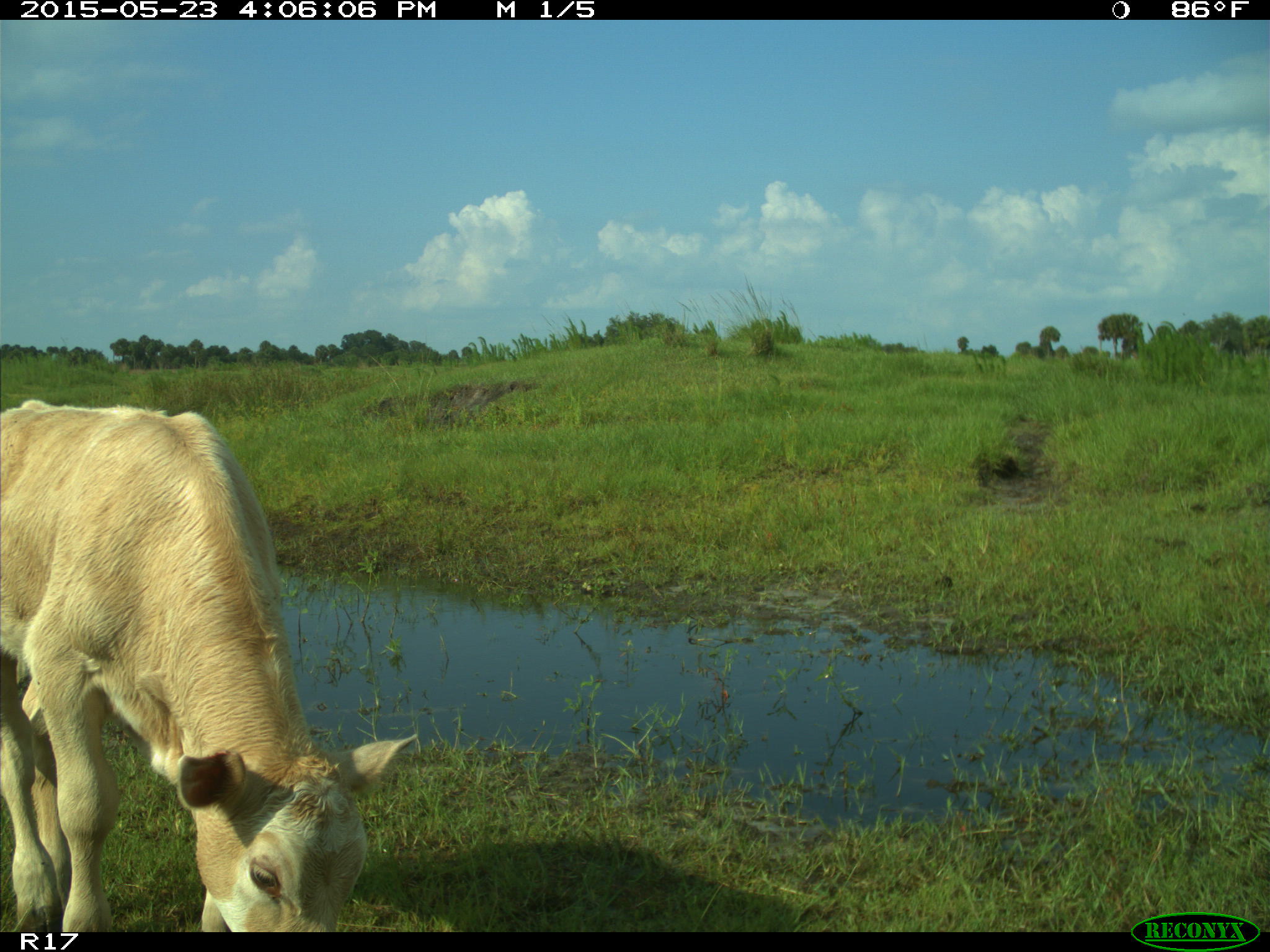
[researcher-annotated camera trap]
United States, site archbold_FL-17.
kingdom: Animalia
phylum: Chordata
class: Mammalia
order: Artiodactyla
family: Bovidae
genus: Bos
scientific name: Bos taurus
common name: domestic cow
Bos taurus (domestic cow).